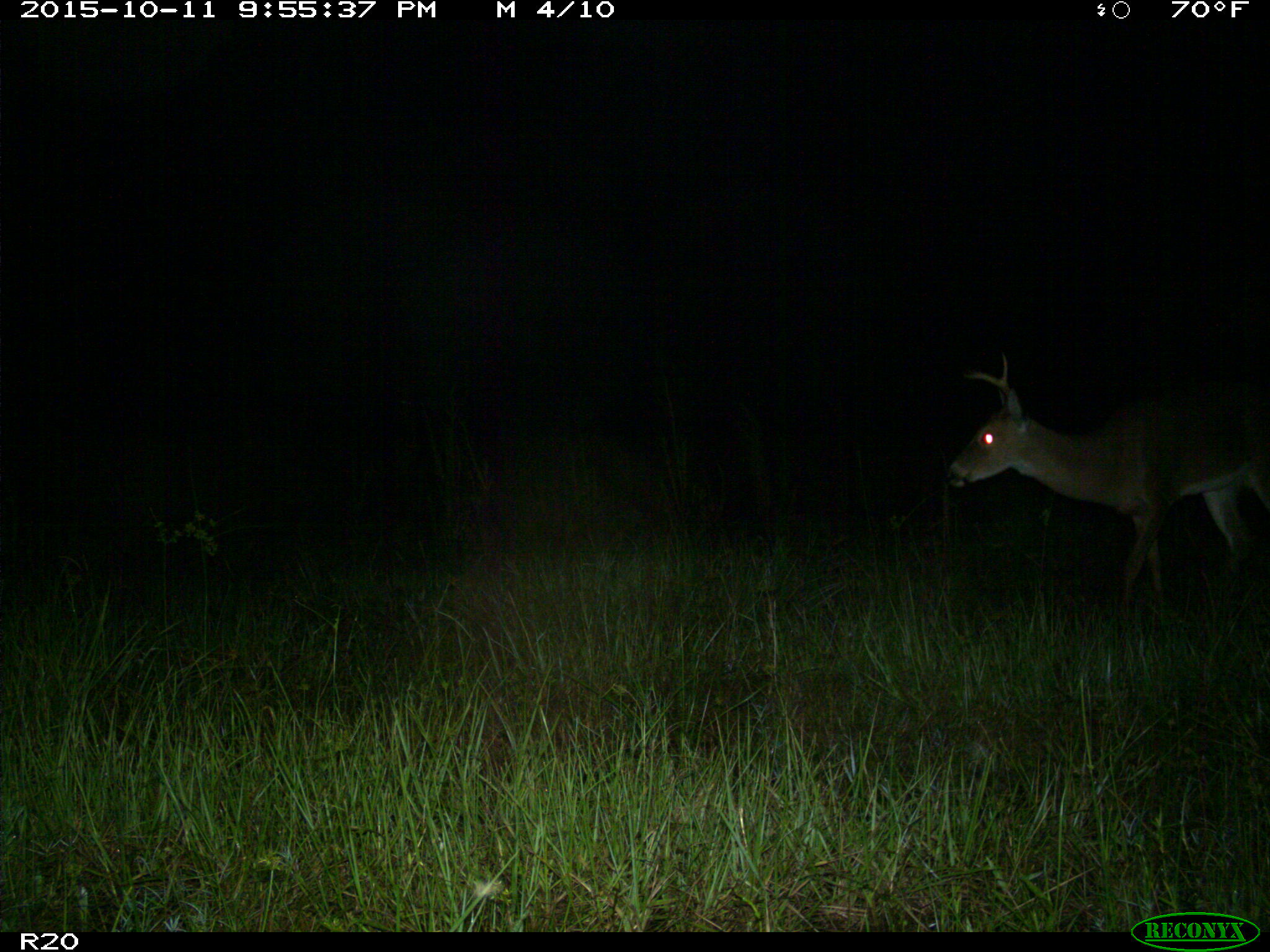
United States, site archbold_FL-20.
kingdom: Animalia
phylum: Chordata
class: Mammalia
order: Artiodactyla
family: Cervidae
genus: Odocoileus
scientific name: Odocoileus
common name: deer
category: unidentified deer